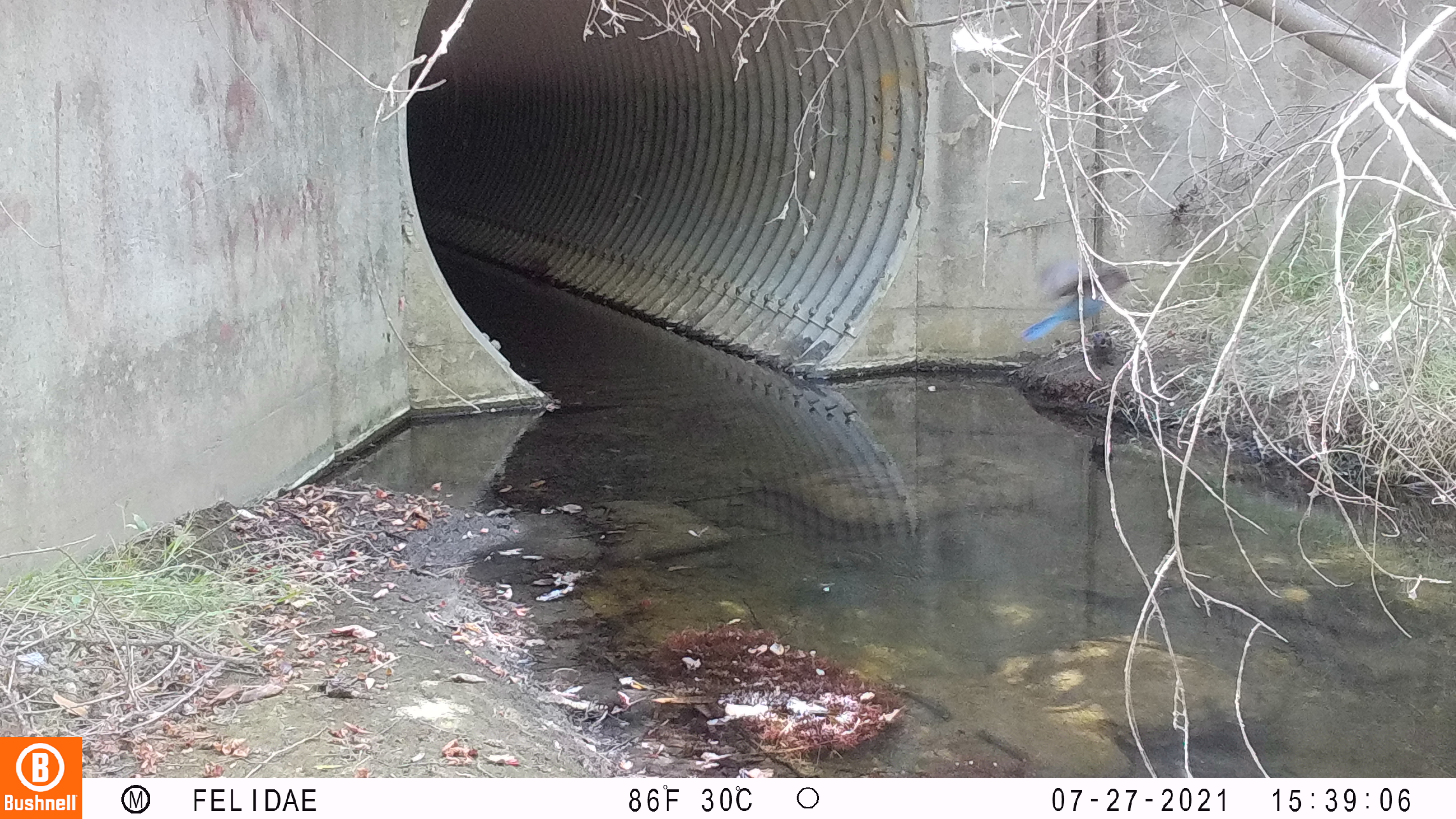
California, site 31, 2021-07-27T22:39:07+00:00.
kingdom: Animalia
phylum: Chordata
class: Aves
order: Passeriformes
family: Corvidae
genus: Cyanocitta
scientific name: Cyanocitta stelleri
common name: steller's jay